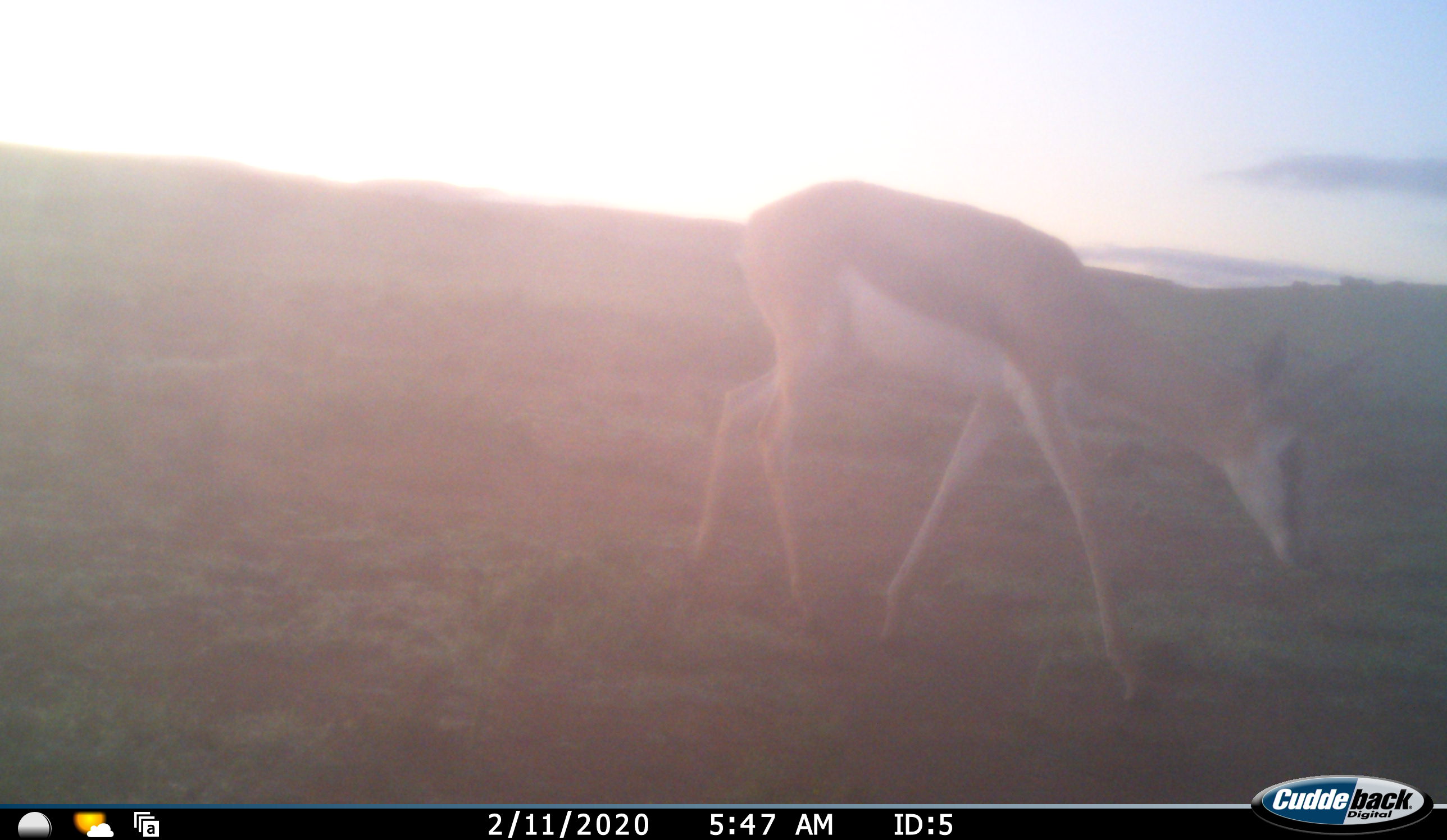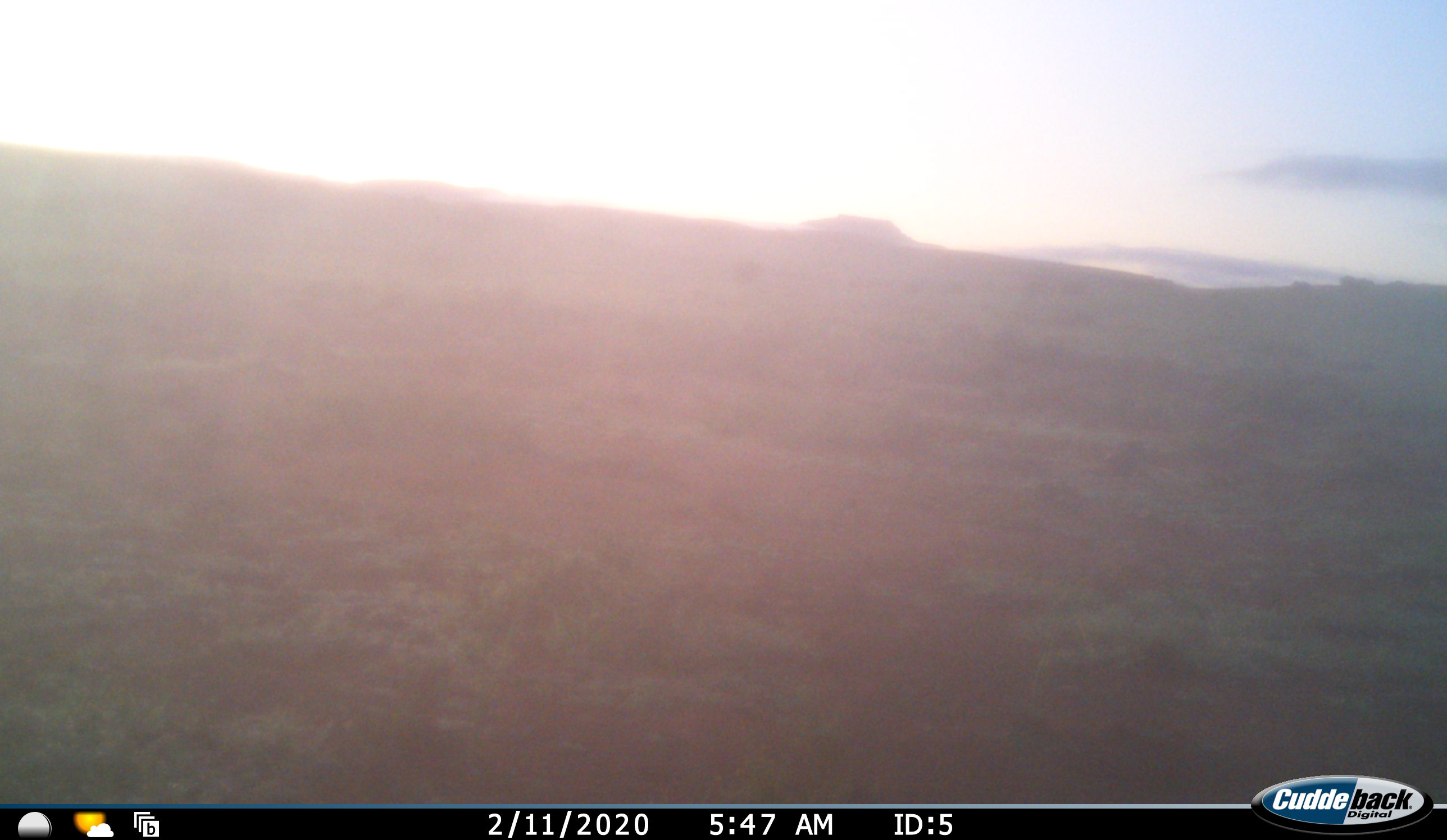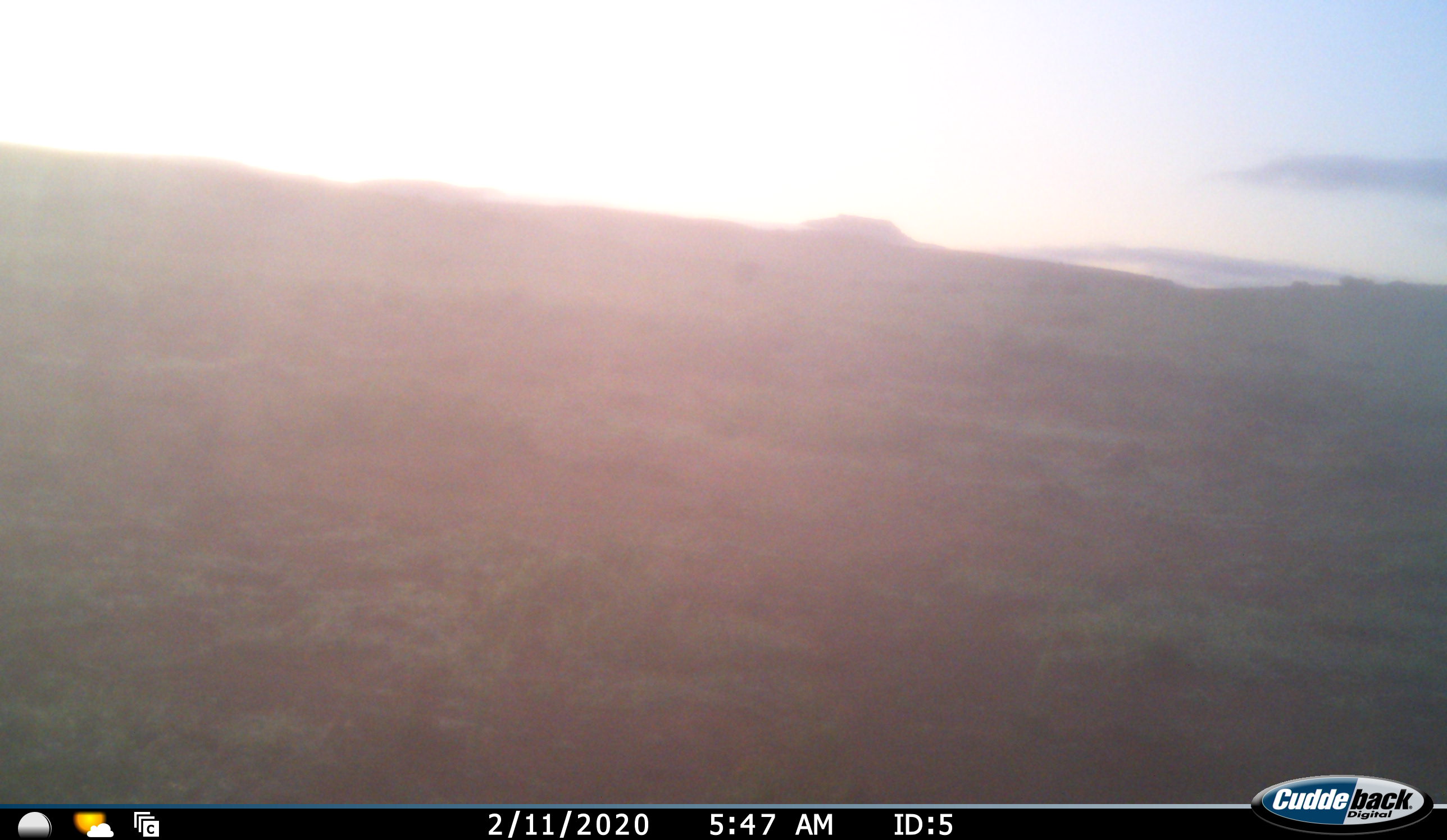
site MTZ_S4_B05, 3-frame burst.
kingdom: Animalia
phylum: Chordata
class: Mammalia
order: Artiodactyla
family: Bovidae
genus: Antidorcas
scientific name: Antidorcas marsupialis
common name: springbok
Springbok (Antidorcas marsupialis), count 1. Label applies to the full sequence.